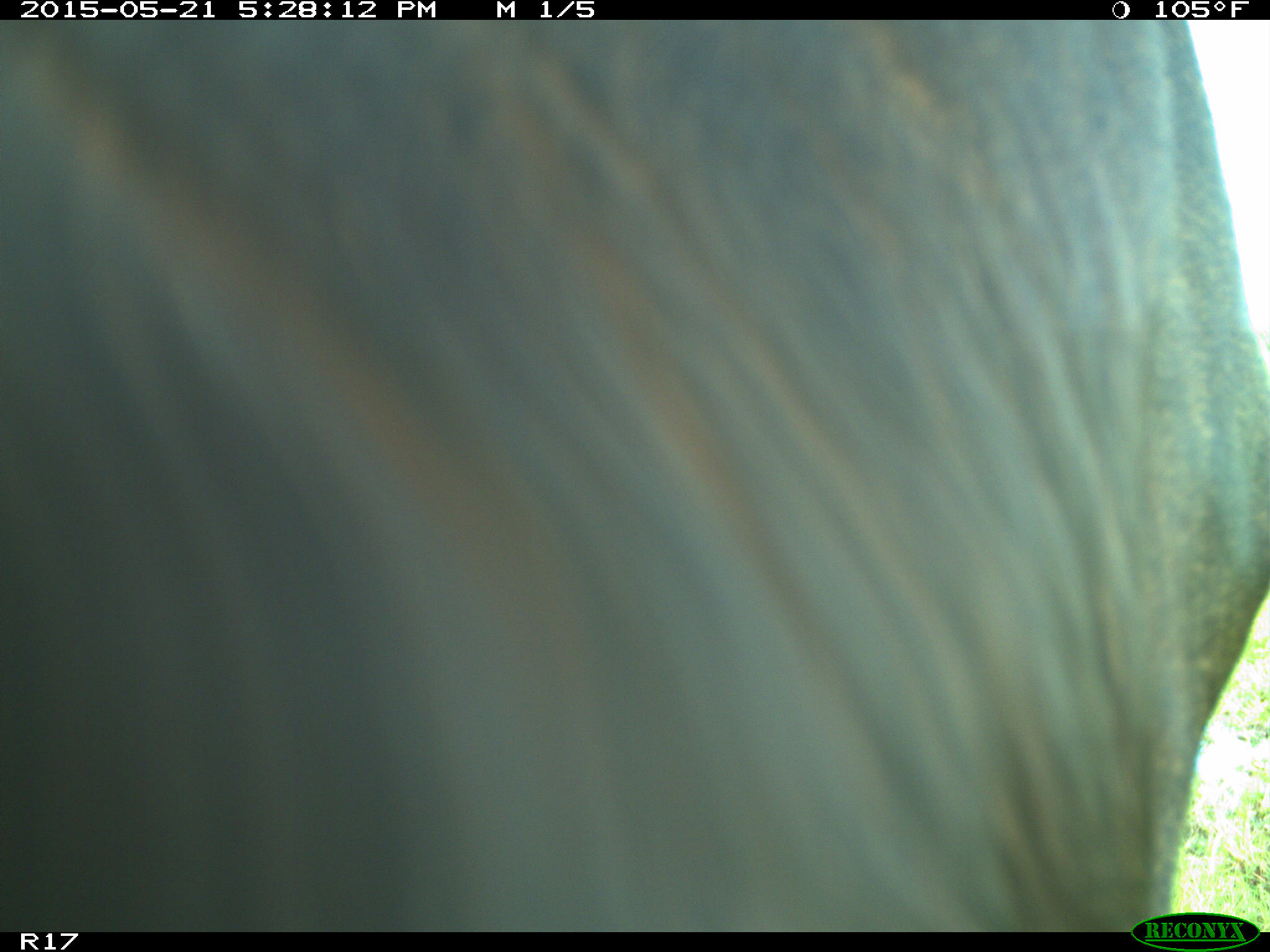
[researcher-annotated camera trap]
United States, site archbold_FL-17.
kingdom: Animalia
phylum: Chordata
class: Mammalia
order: Artiodactyla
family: Bovidae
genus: Bos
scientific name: Bos taurus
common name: domestic cow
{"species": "Bos taurus (domestic cow)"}